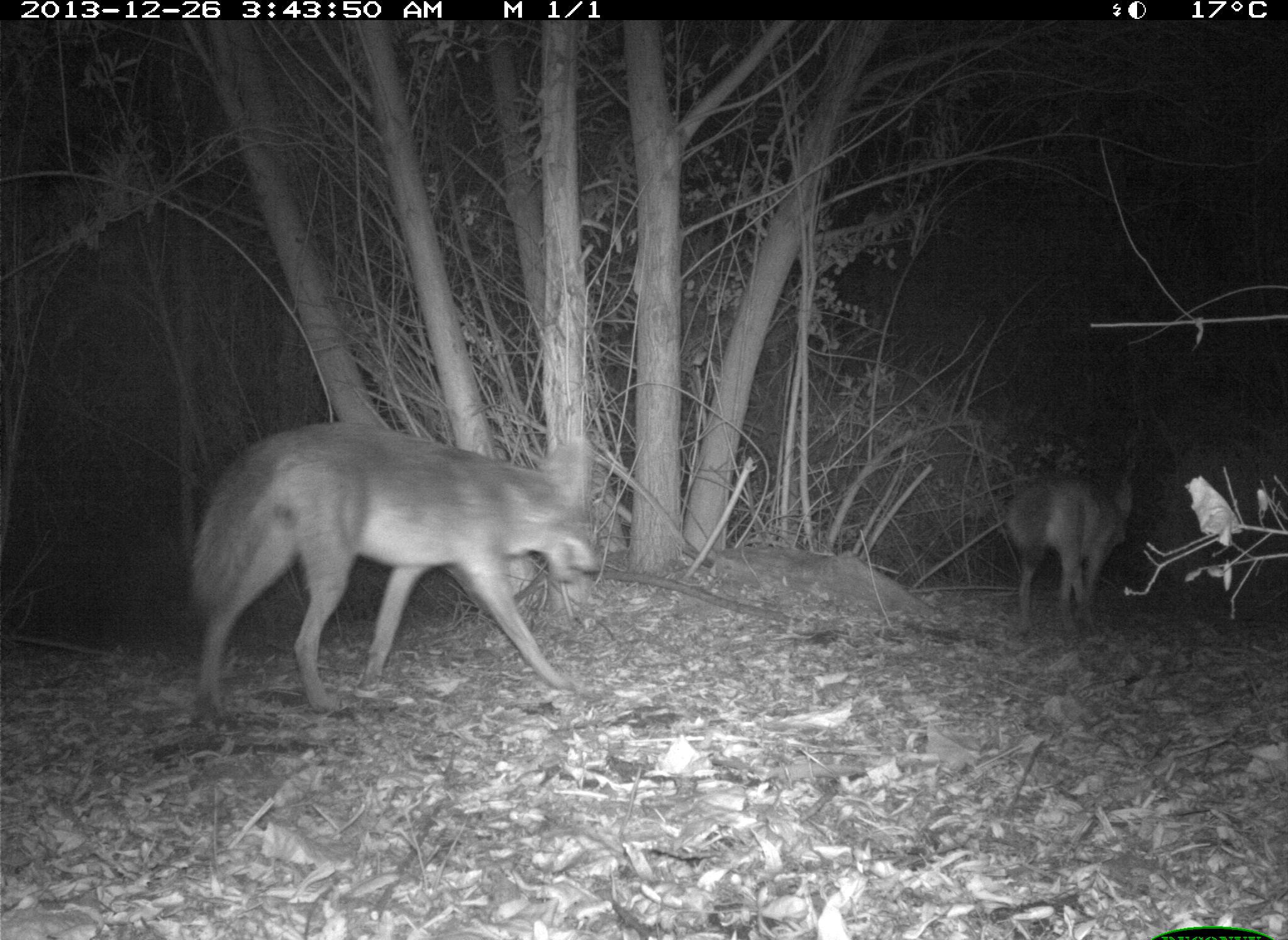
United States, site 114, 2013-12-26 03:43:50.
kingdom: Animalia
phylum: Chordata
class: Mammalia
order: Carnivora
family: Canidae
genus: Canis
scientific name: Canis latrans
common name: coyote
Coyote (Canis latrans).